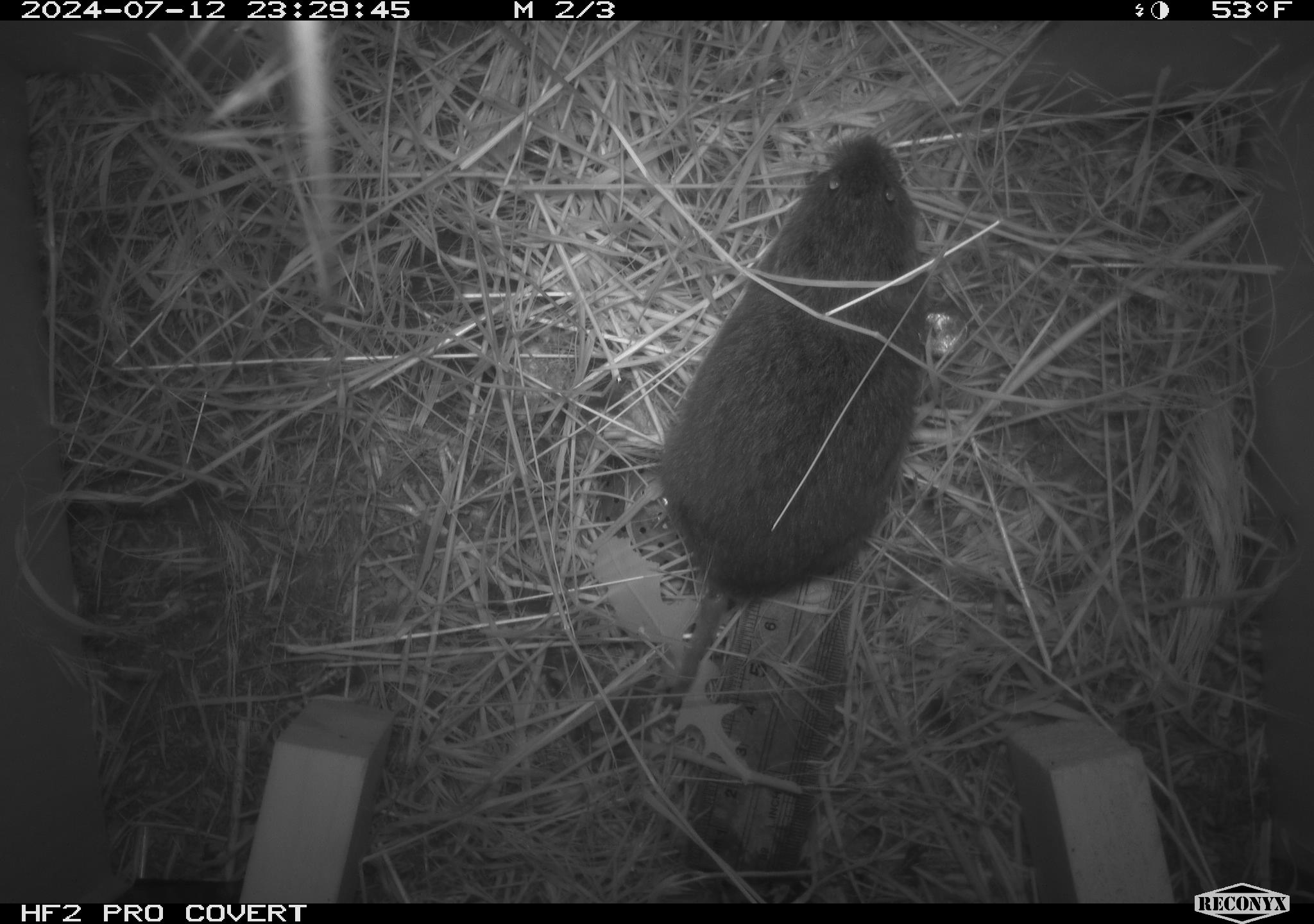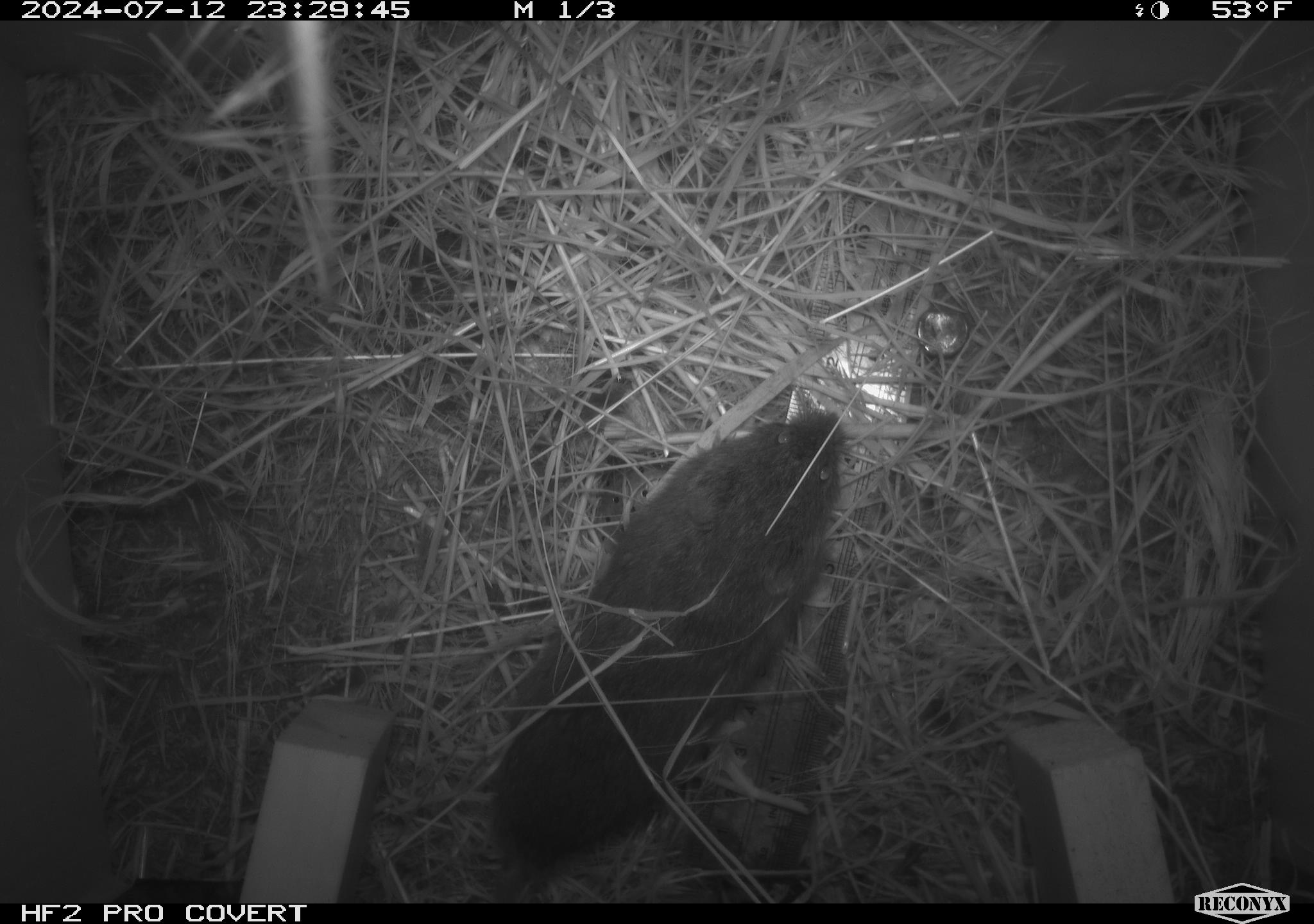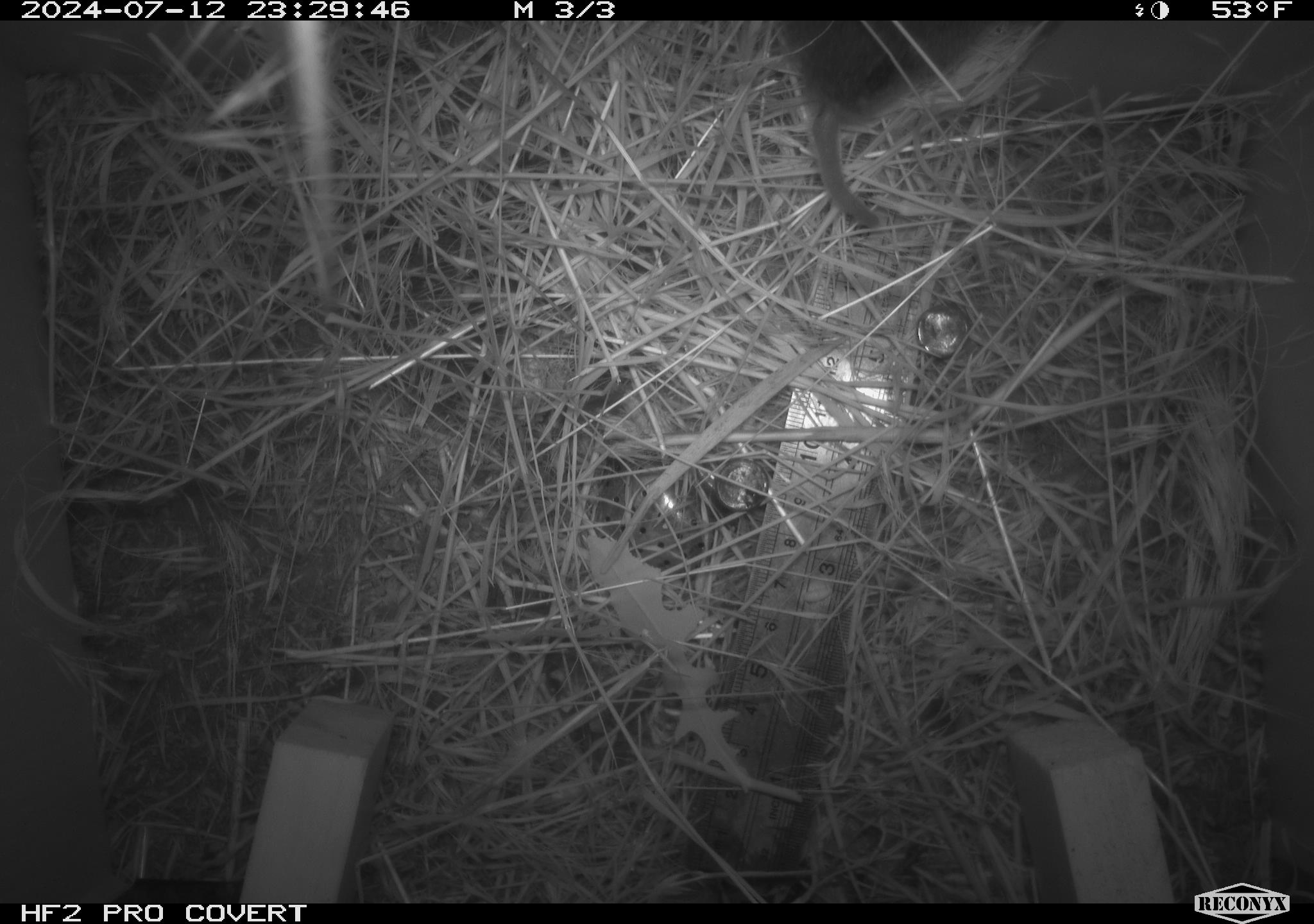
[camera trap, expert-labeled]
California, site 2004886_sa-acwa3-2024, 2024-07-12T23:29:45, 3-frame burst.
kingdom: Animalia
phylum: Chordata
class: Mammalia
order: Rodentia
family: Cricetidae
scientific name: Arvicolinae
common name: voles, lemmings, and muskrats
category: arvicolinae subfamily